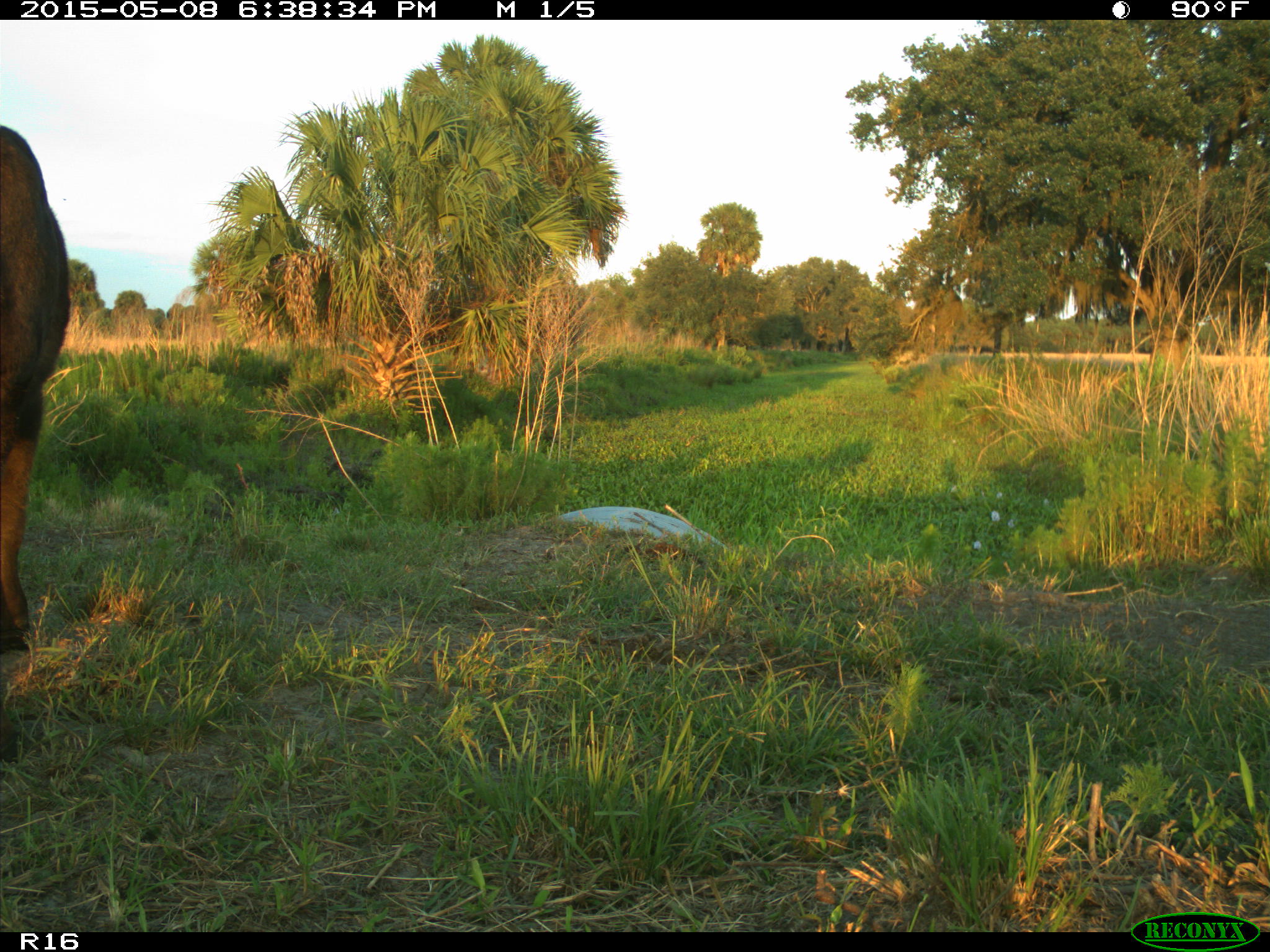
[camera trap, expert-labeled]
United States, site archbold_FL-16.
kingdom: Animalia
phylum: Chordata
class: Mammalia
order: Artiodactyla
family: Bovidae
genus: Bos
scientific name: Bos taurus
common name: domestic cow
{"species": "Bos taurus (domestic cow)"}